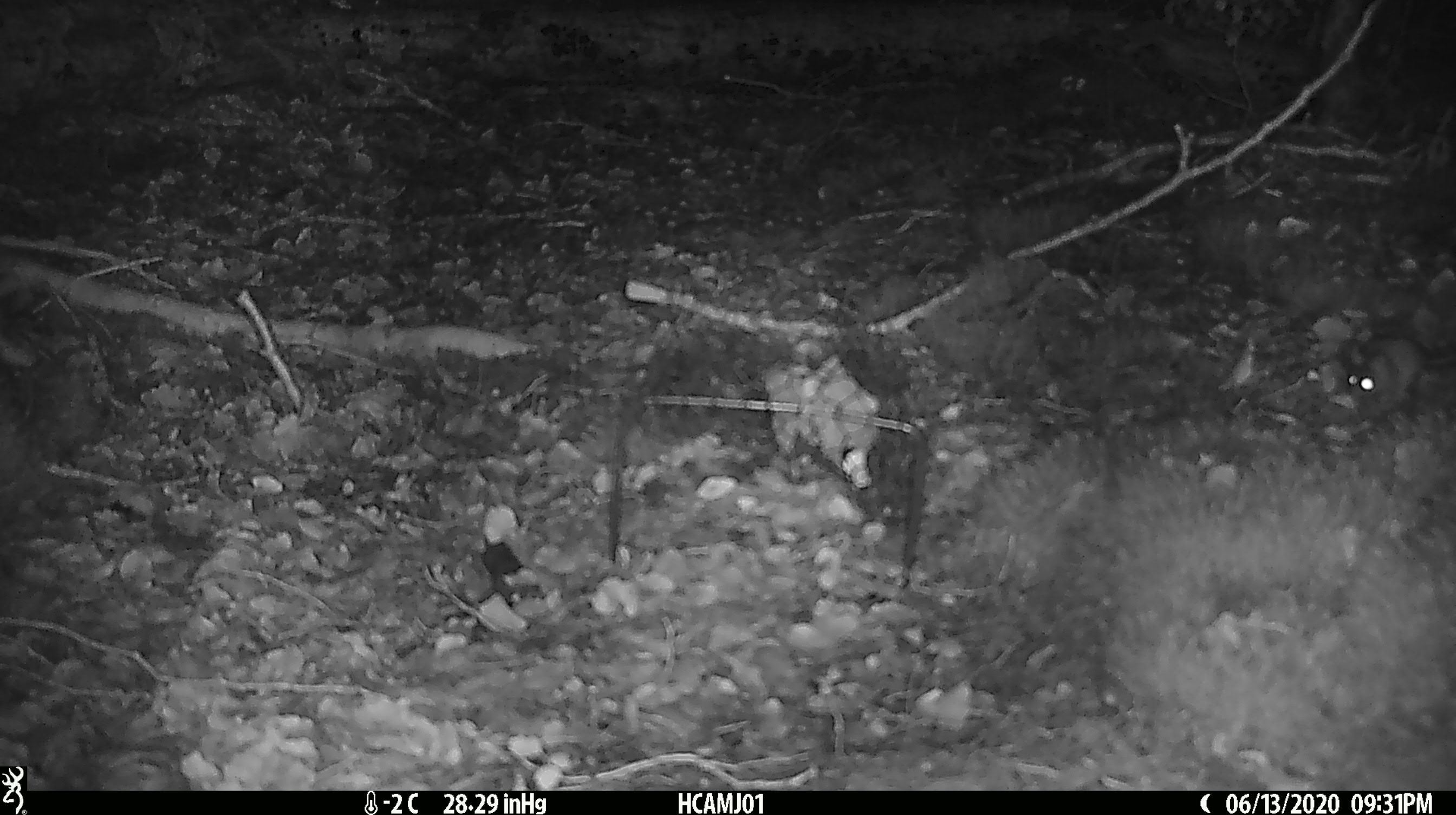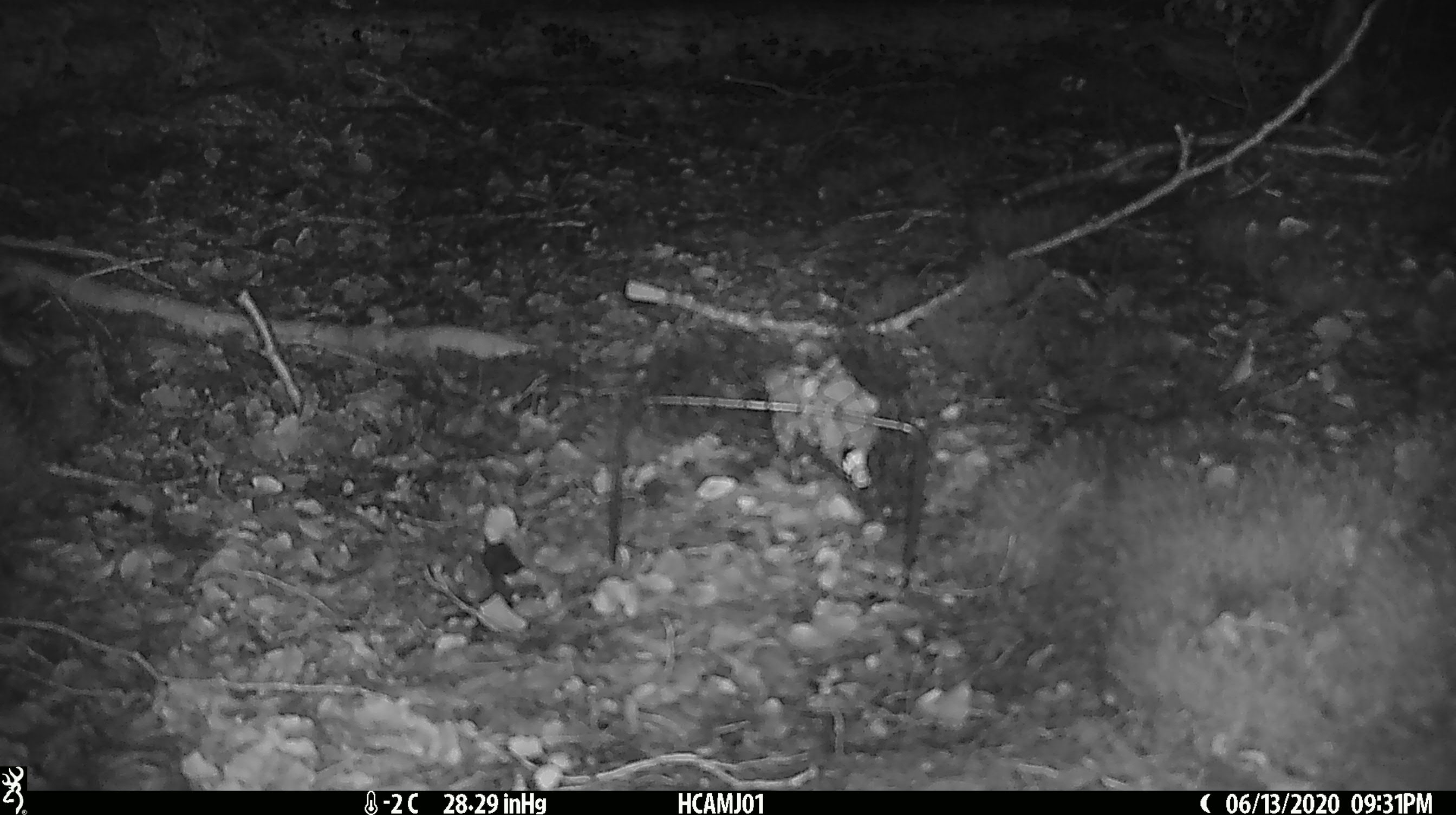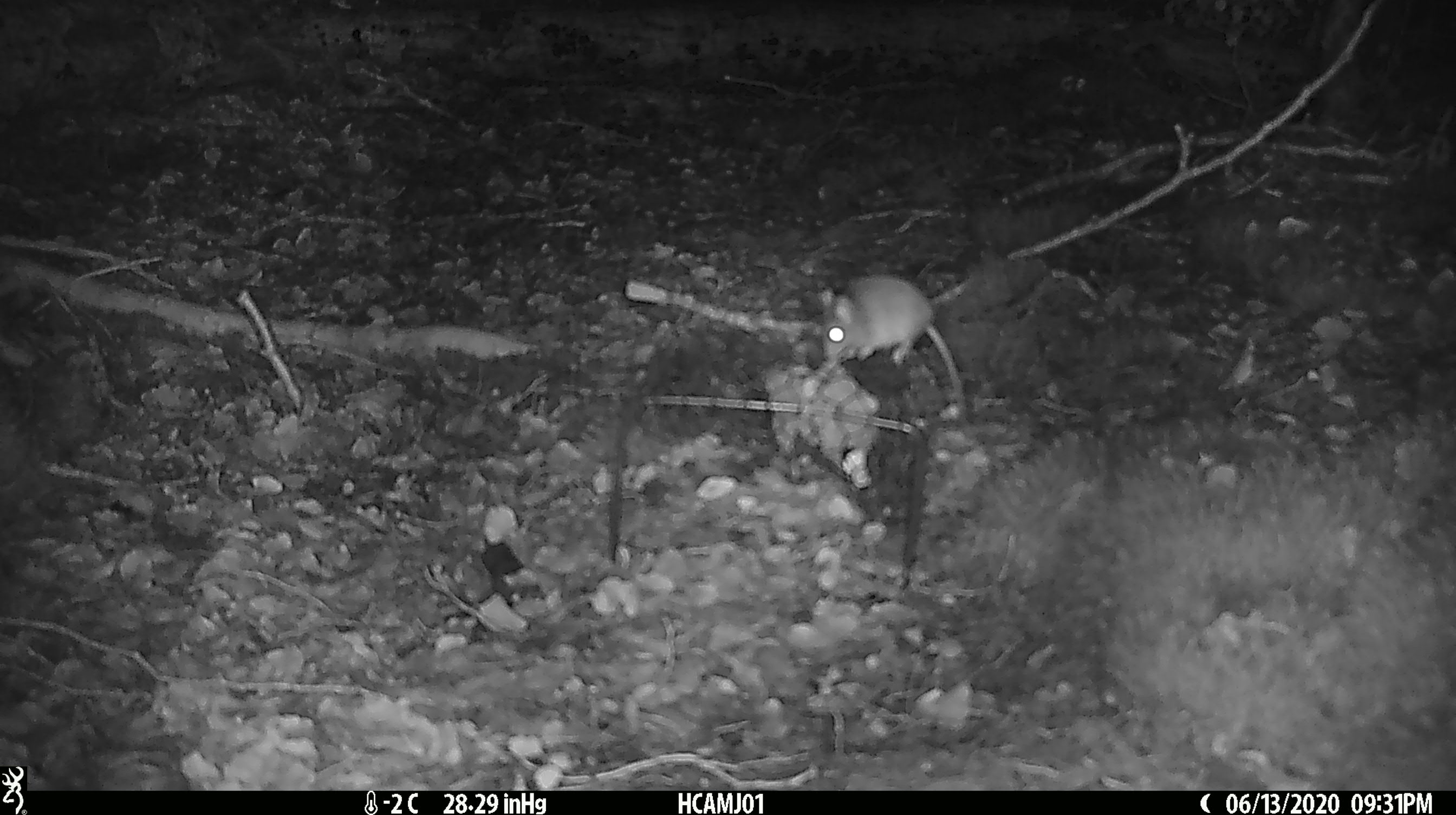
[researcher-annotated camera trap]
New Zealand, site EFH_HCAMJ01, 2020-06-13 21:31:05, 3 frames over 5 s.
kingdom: Animalia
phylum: Chordata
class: Mammalia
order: Rodentia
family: Muridae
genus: Mus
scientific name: Mus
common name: mouse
Mouse (Mus).